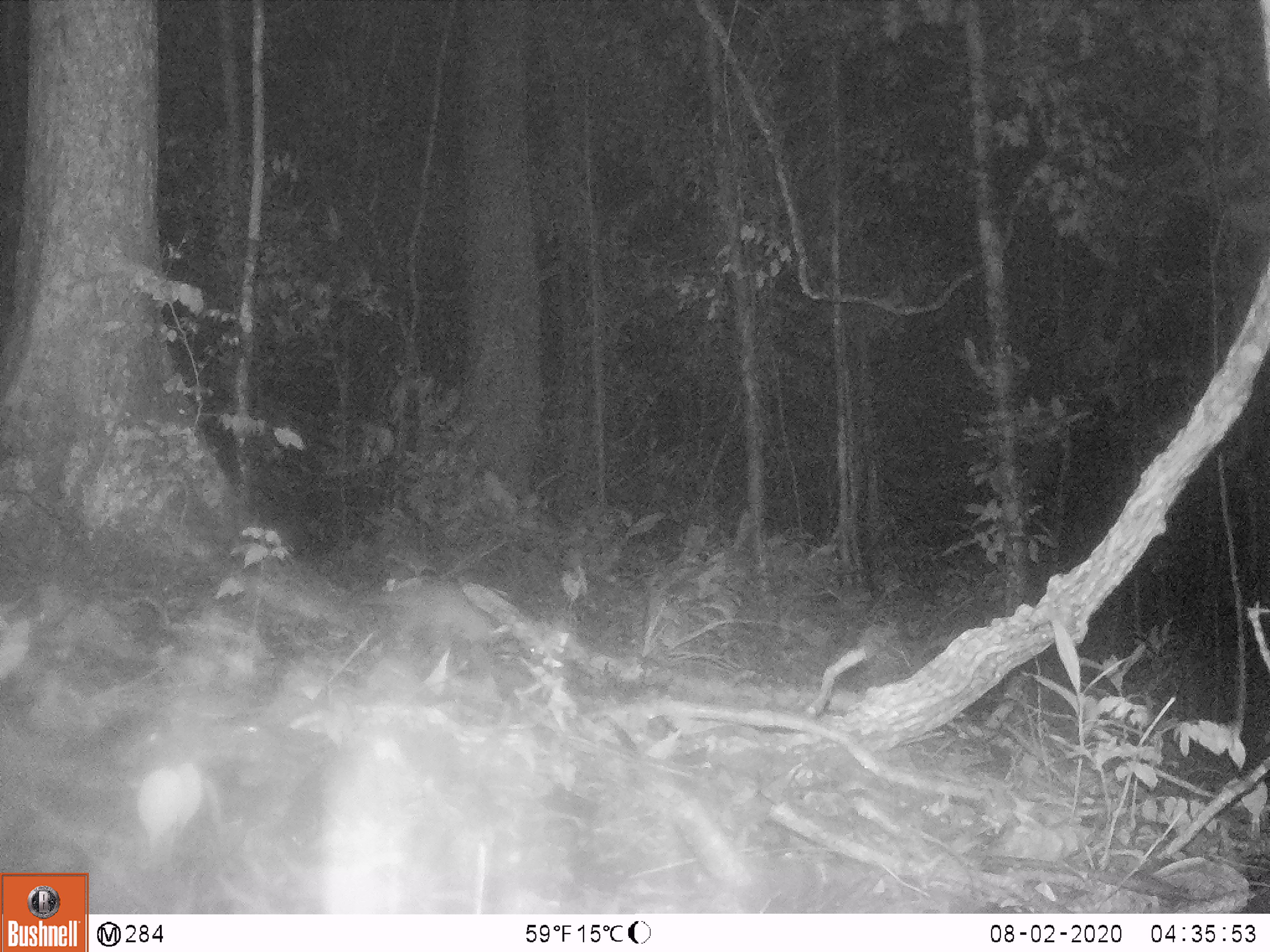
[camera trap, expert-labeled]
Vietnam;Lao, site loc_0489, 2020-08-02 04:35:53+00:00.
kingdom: Animalia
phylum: Chordata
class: Mammalia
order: Carnivora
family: Mustelidae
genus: Melogale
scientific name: Melogale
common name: ferret badger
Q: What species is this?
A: Ferret badger (Melogale).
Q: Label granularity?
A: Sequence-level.